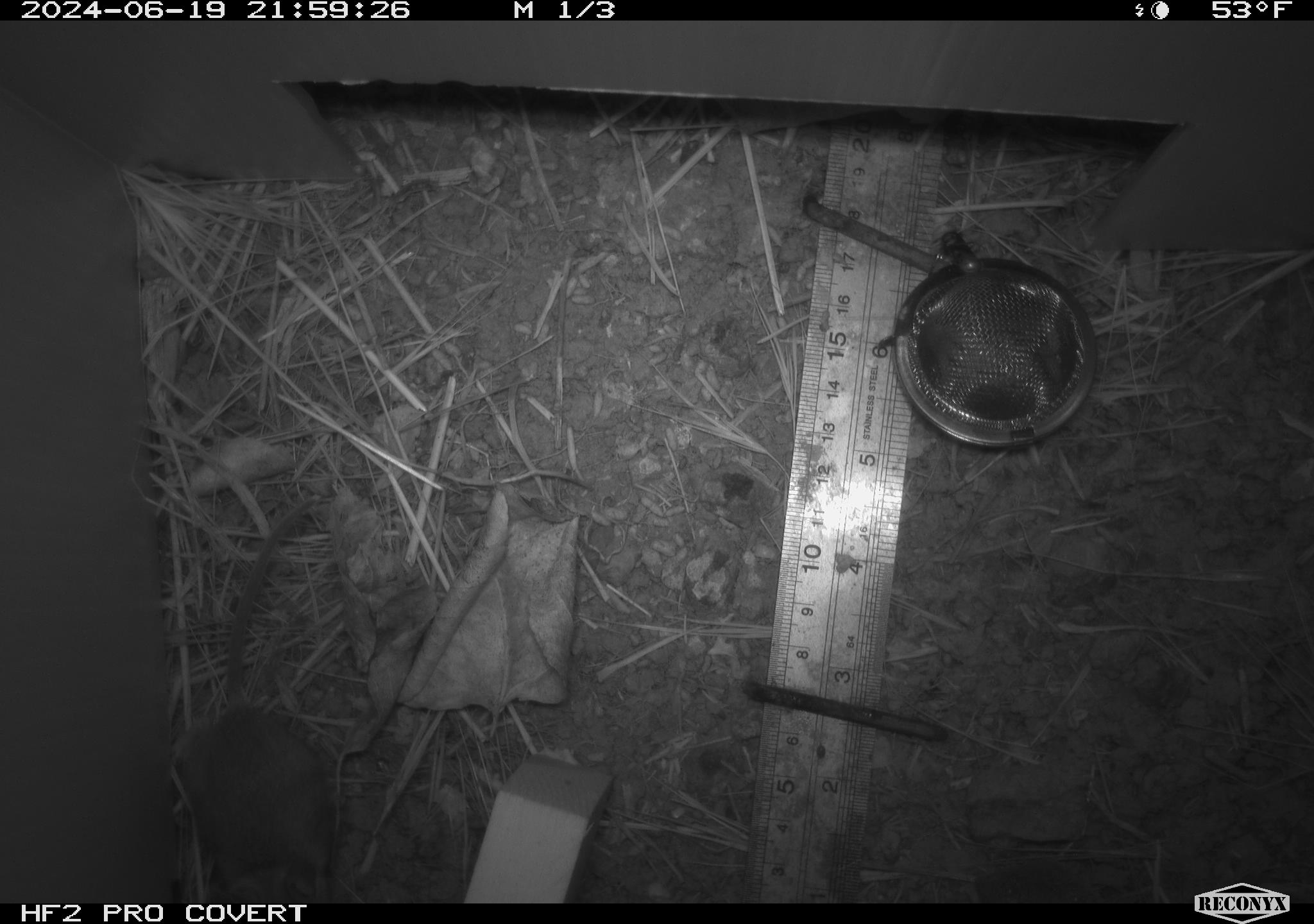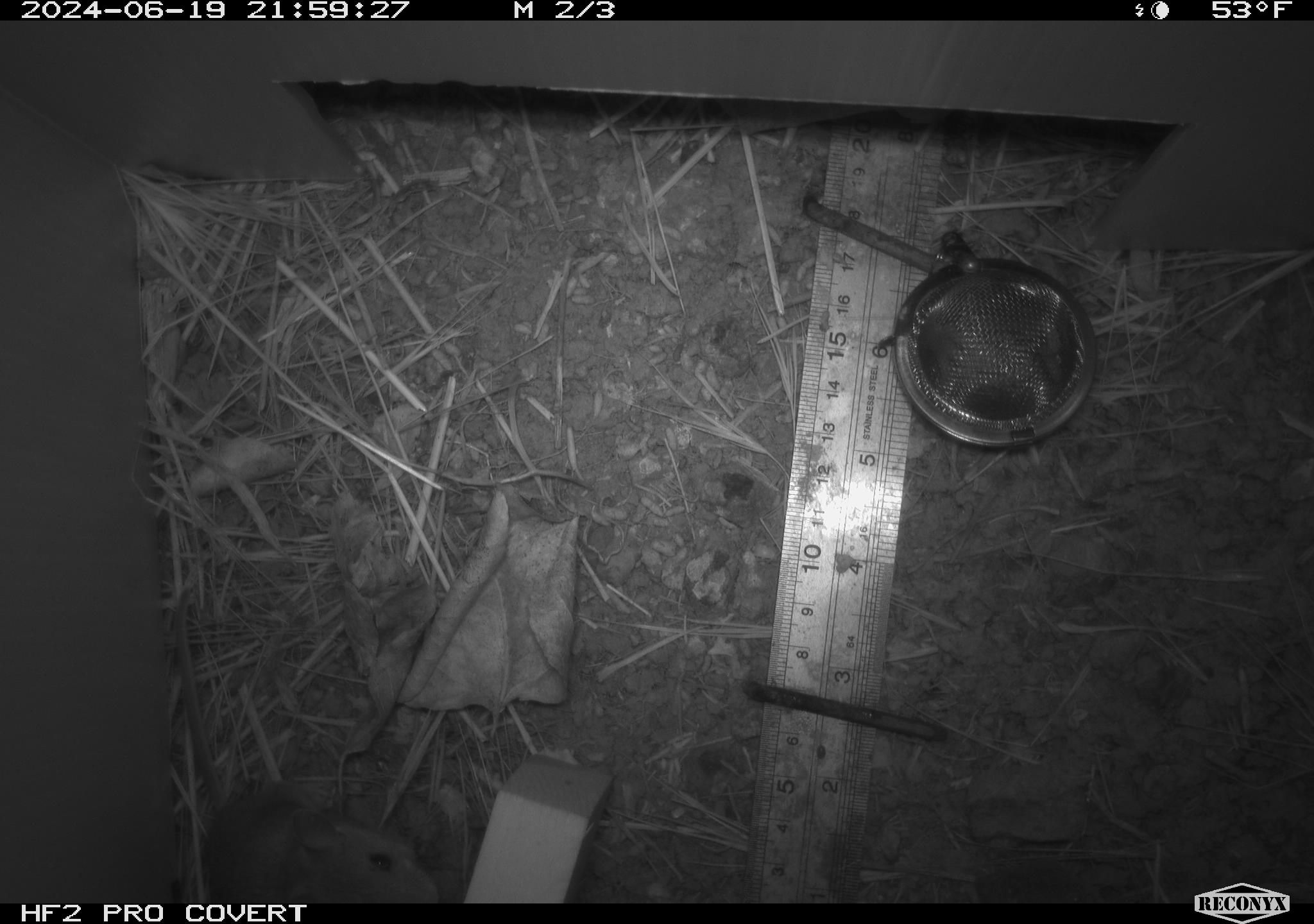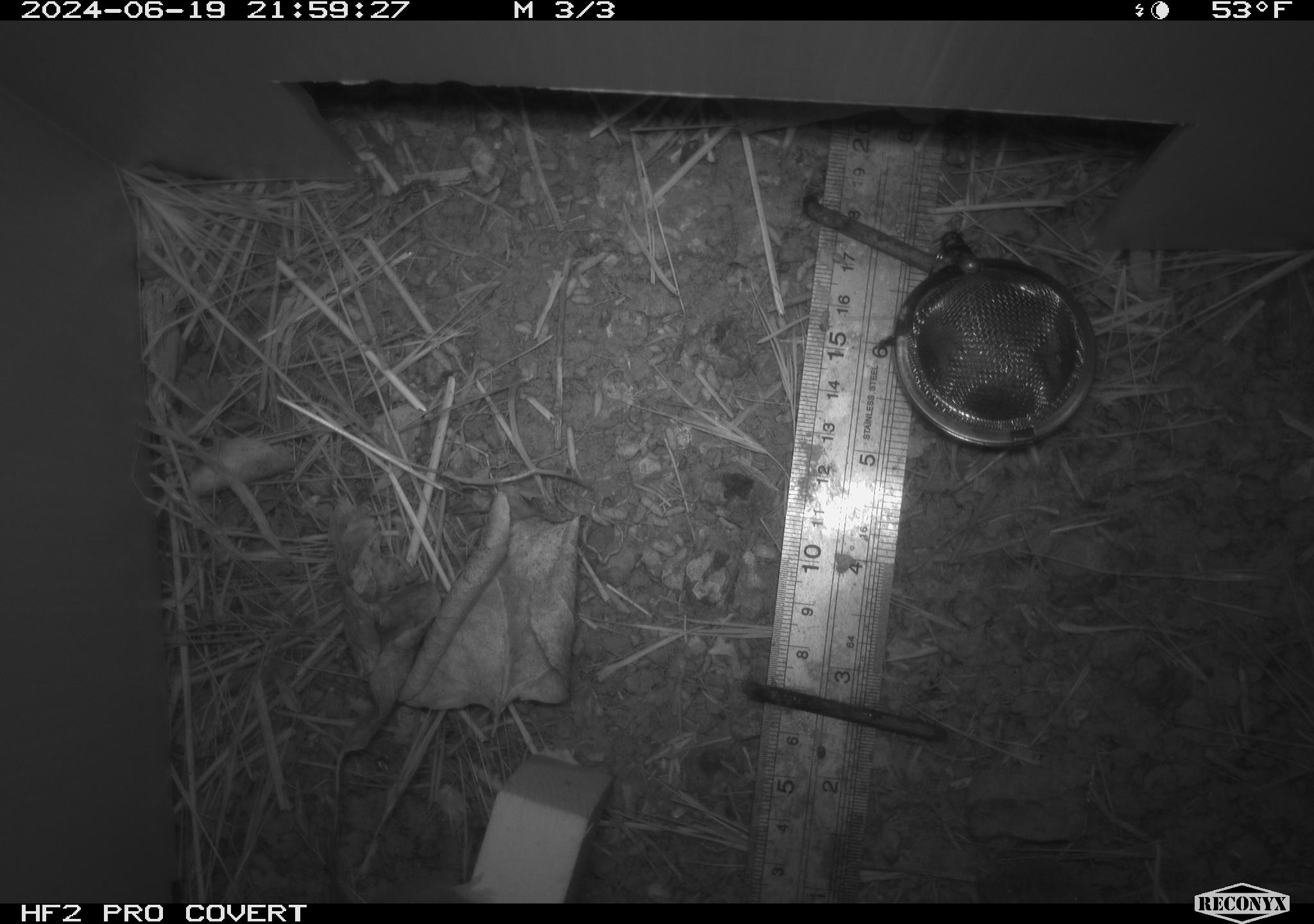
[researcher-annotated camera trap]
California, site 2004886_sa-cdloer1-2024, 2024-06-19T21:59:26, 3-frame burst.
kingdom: Animalia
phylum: Chordata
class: Mammalia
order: Rodentia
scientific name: Rodentia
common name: mouse species